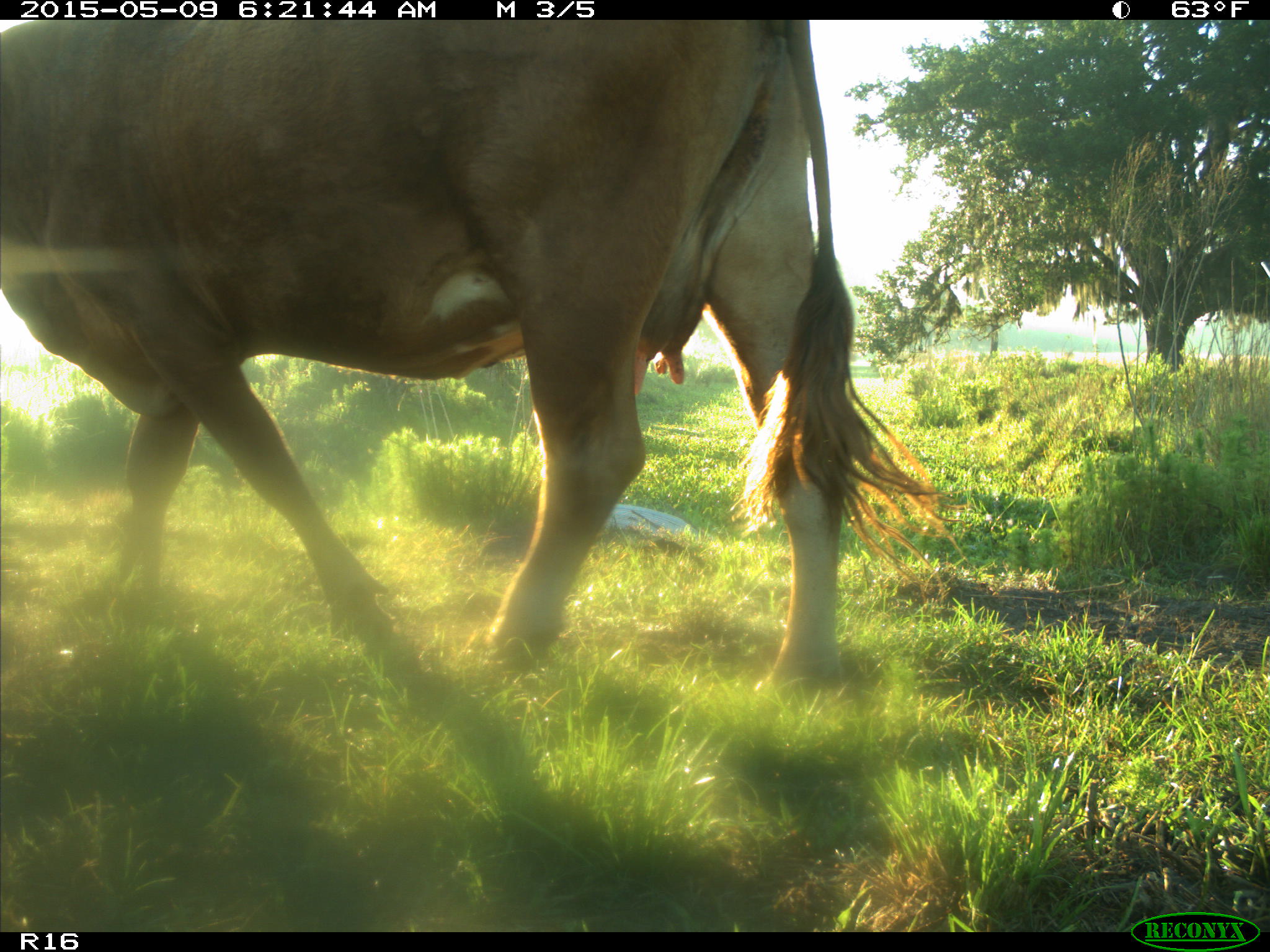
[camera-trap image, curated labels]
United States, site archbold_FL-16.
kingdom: Animalia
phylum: Chordata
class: Mammalia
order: Artiodactyla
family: Bovidae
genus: Bos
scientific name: Bos taurus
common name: domestic cow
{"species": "Bos taurus (domestic cow)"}